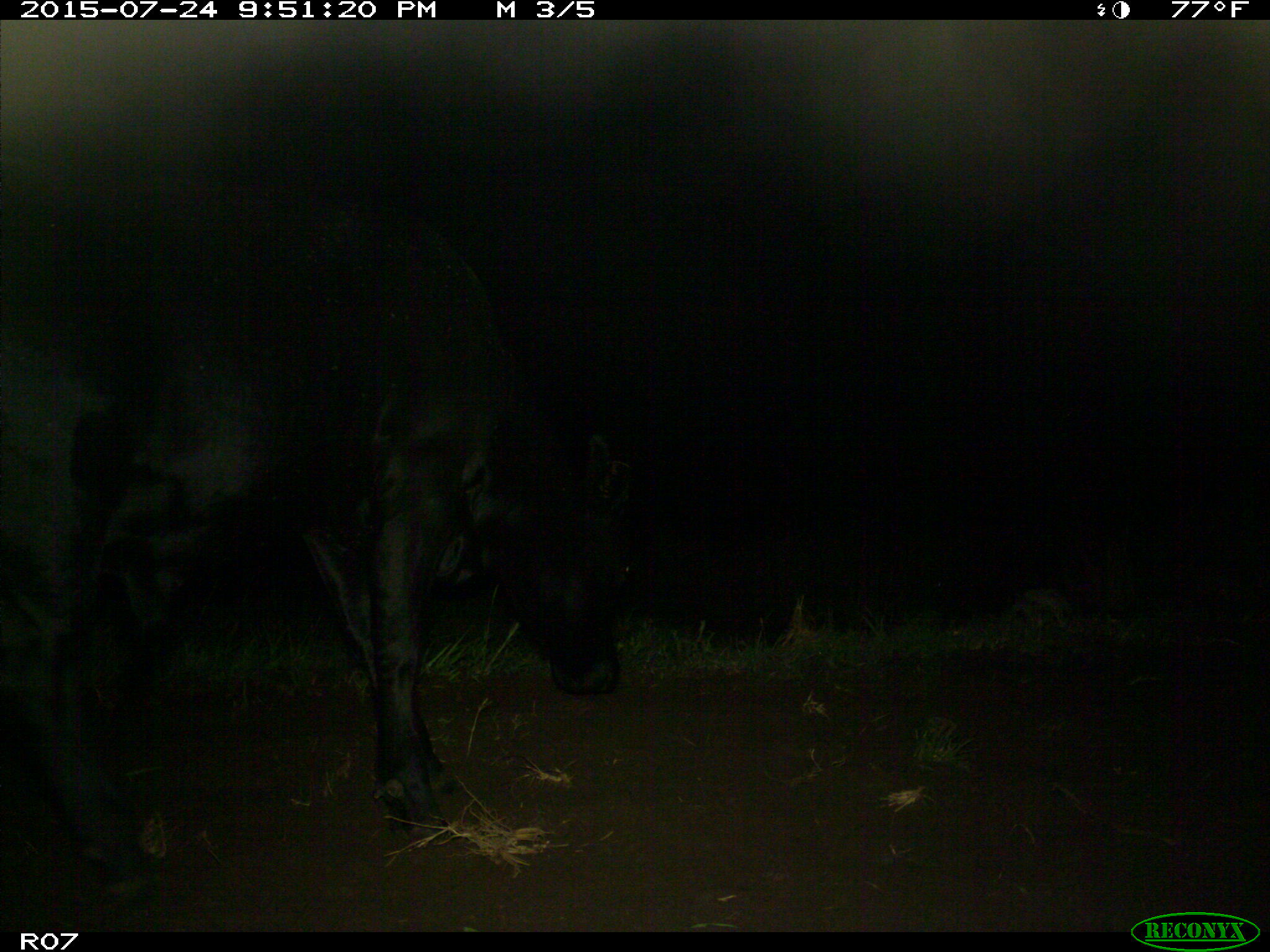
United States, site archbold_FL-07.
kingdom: Animalia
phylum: Chordata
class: Mammalia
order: Artiodactyla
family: Bovidae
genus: Bos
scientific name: Bos taurus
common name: domestic cow